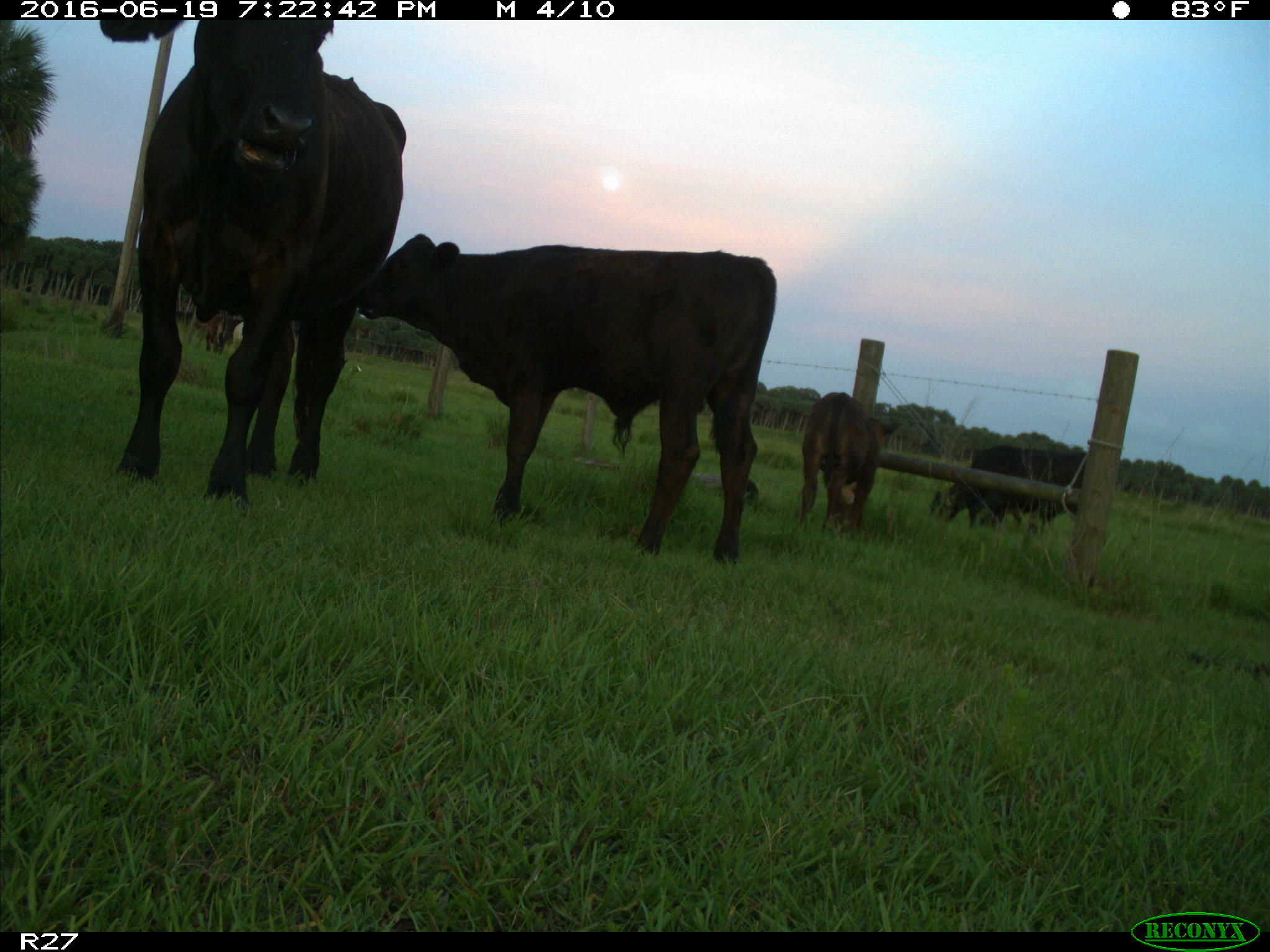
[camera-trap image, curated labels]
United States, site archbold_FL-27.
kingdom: Animalia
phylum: Chordata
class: Mammalia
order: Artiodactyla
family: Bovidae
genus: Bos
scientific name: Bos taurus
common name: domestic cow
Bos taurus (domestic cow).